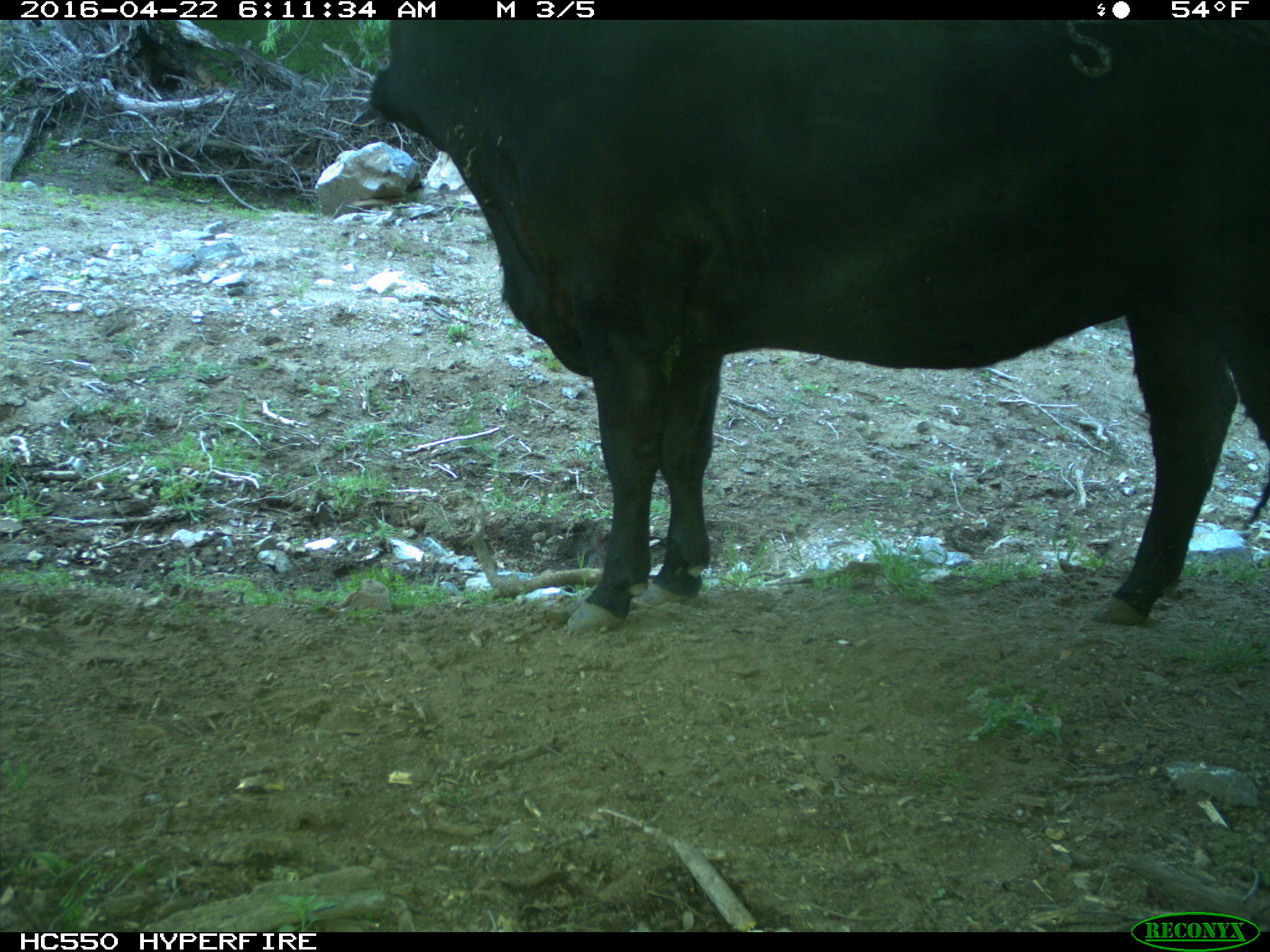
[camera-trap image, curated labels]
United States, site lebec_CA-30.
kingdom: Animalia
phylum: Chordata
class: Mammalia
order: Artiodactyla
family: Bovidae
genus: Bos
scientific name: Bos taurus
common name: domestic cow